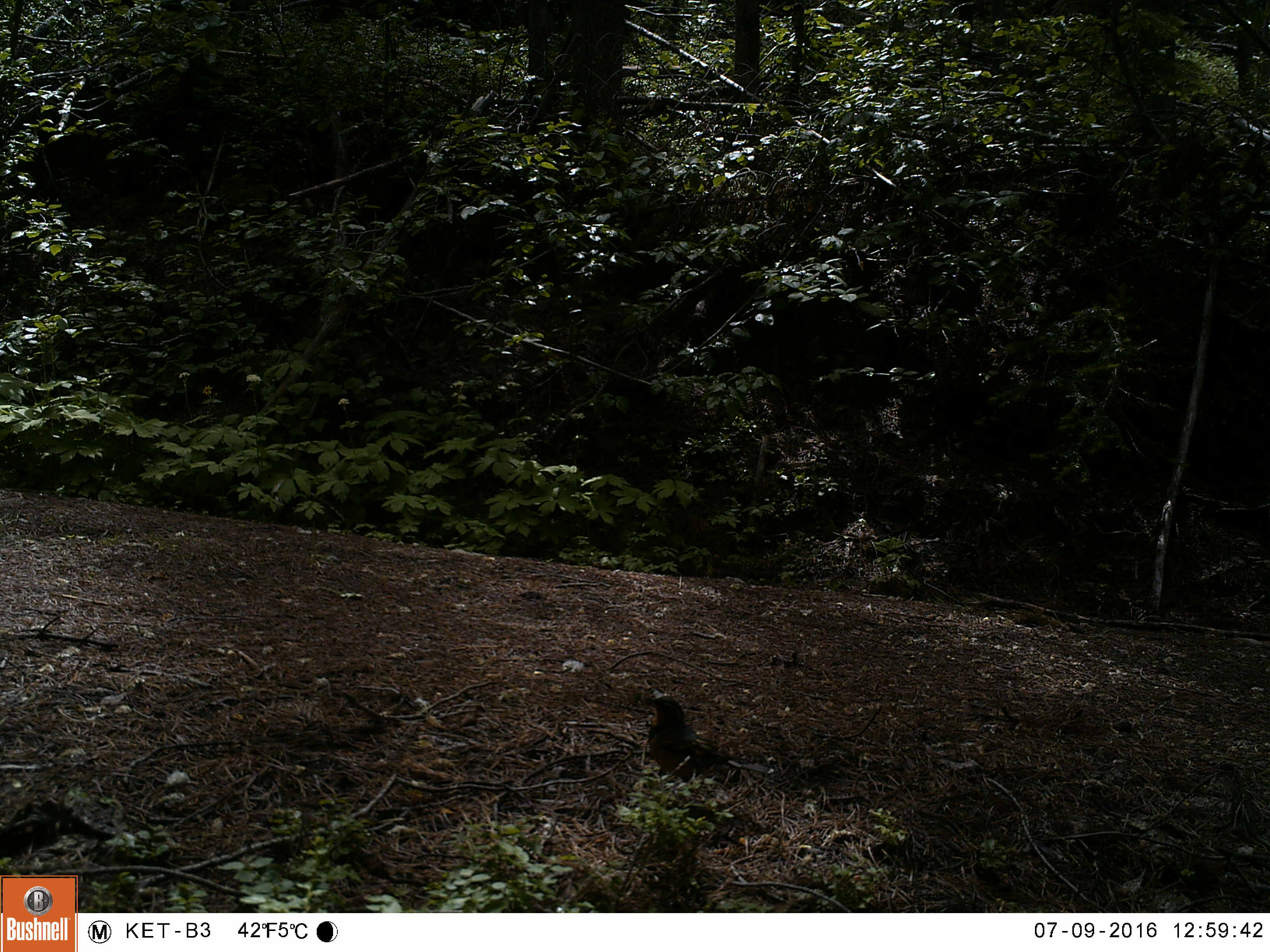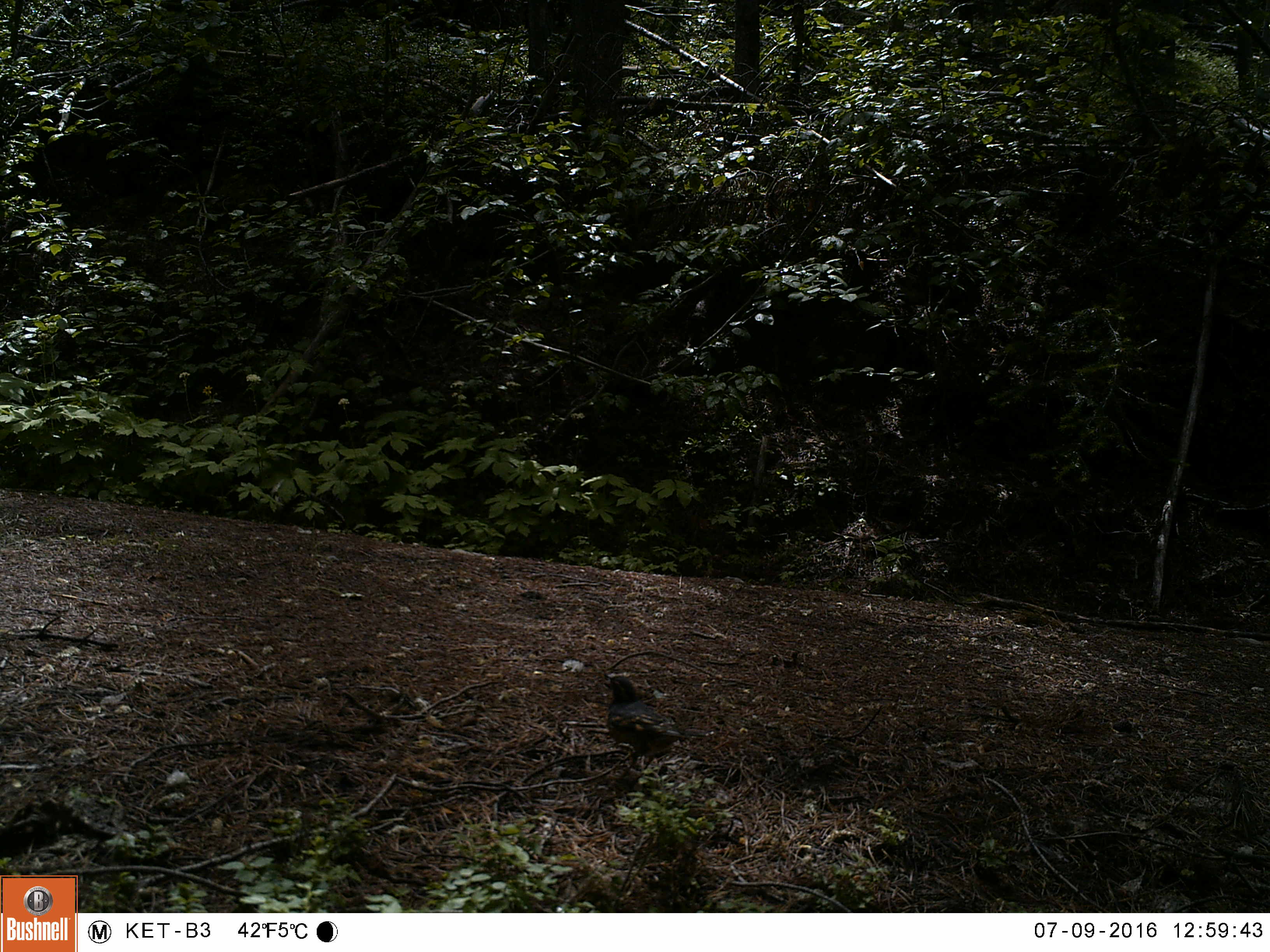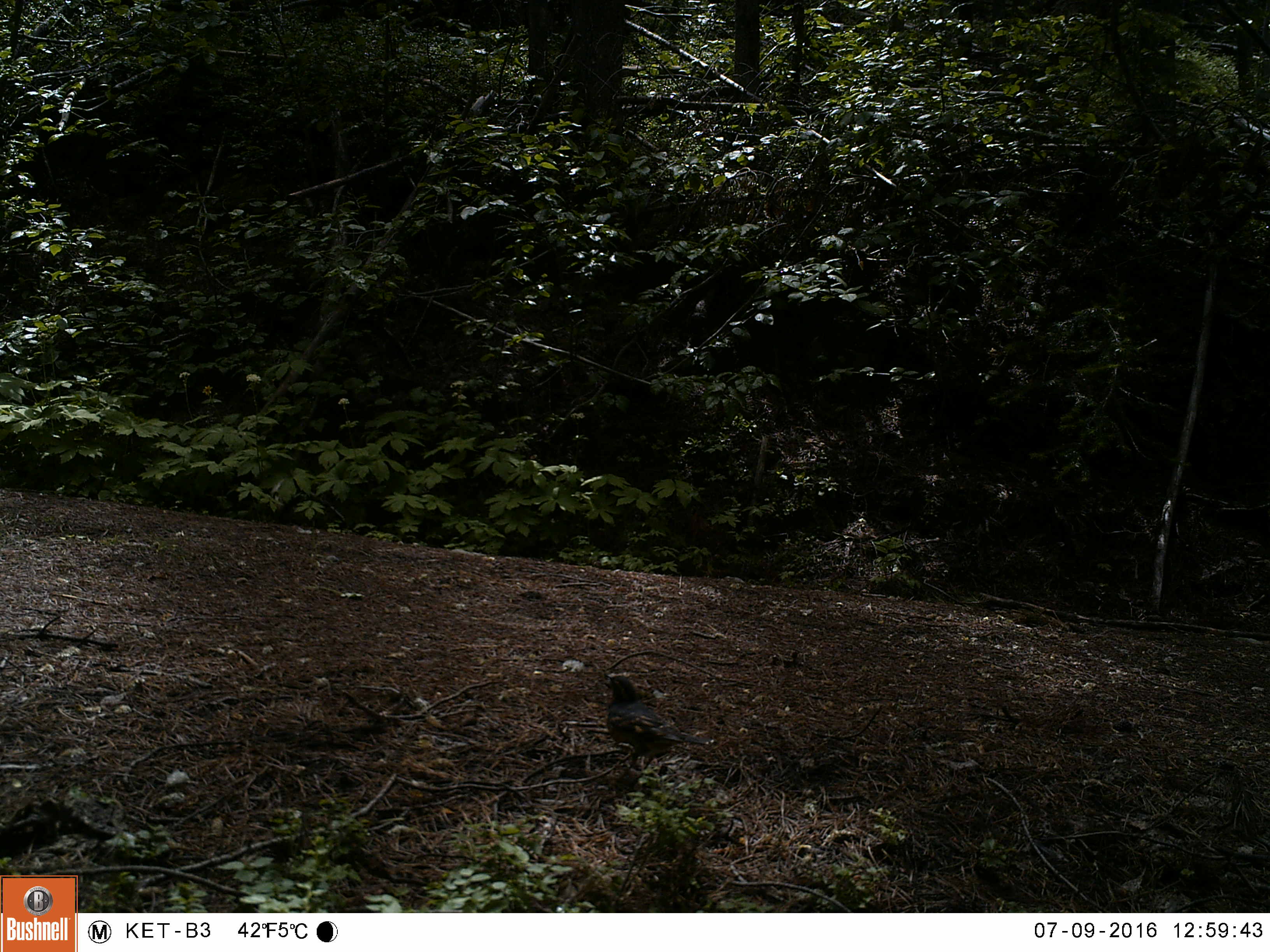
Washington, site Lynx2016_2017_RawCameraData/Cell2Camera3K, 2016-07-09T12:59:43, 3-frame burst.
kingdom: Animalia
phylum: Chordata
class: Aves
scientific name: Aves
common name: birds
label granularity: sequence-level